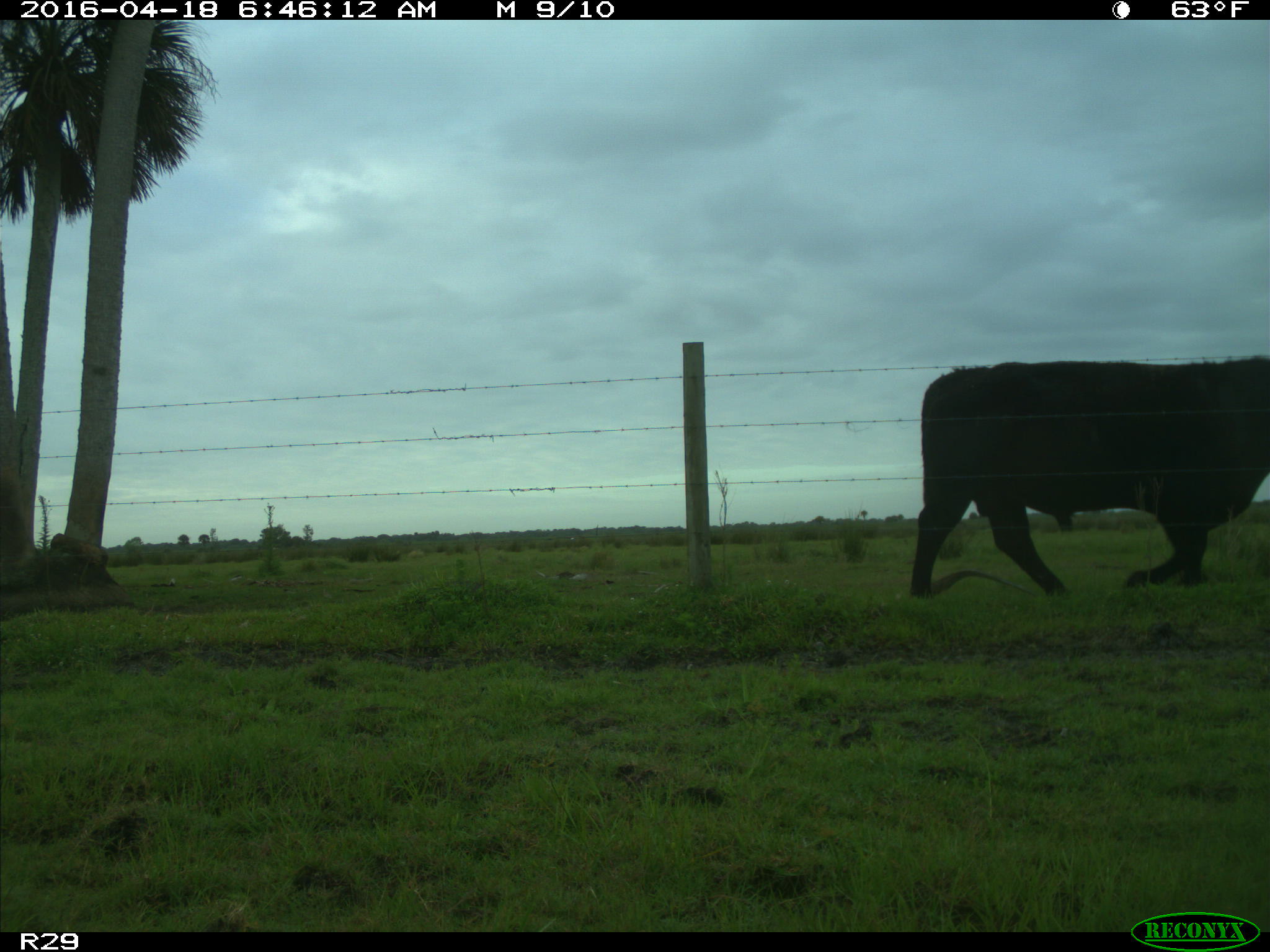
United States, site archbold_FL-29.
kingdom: Animalia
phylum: Chordata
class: Mammalia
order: Artiodactyla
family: Bovidae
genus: Bos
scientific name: Bos taurus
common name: domestic cow